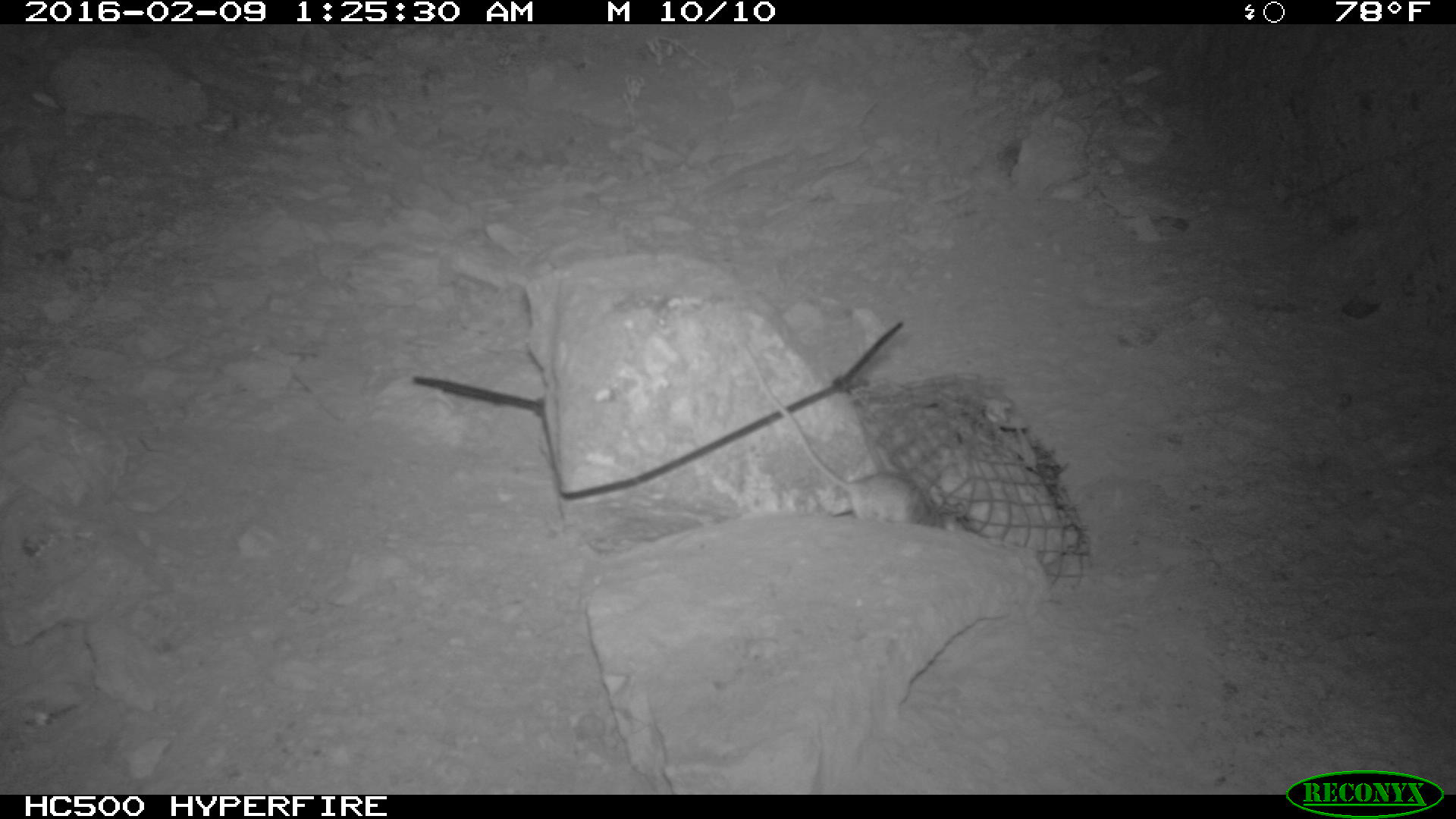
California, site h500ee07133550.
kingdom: Animalia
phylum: Chordata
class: Mammalia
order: Rodentia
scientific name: Rodentia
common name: rodent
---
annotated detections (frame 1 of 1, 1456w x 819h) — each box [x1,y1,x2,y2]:
rodent: [740,345,960,530]